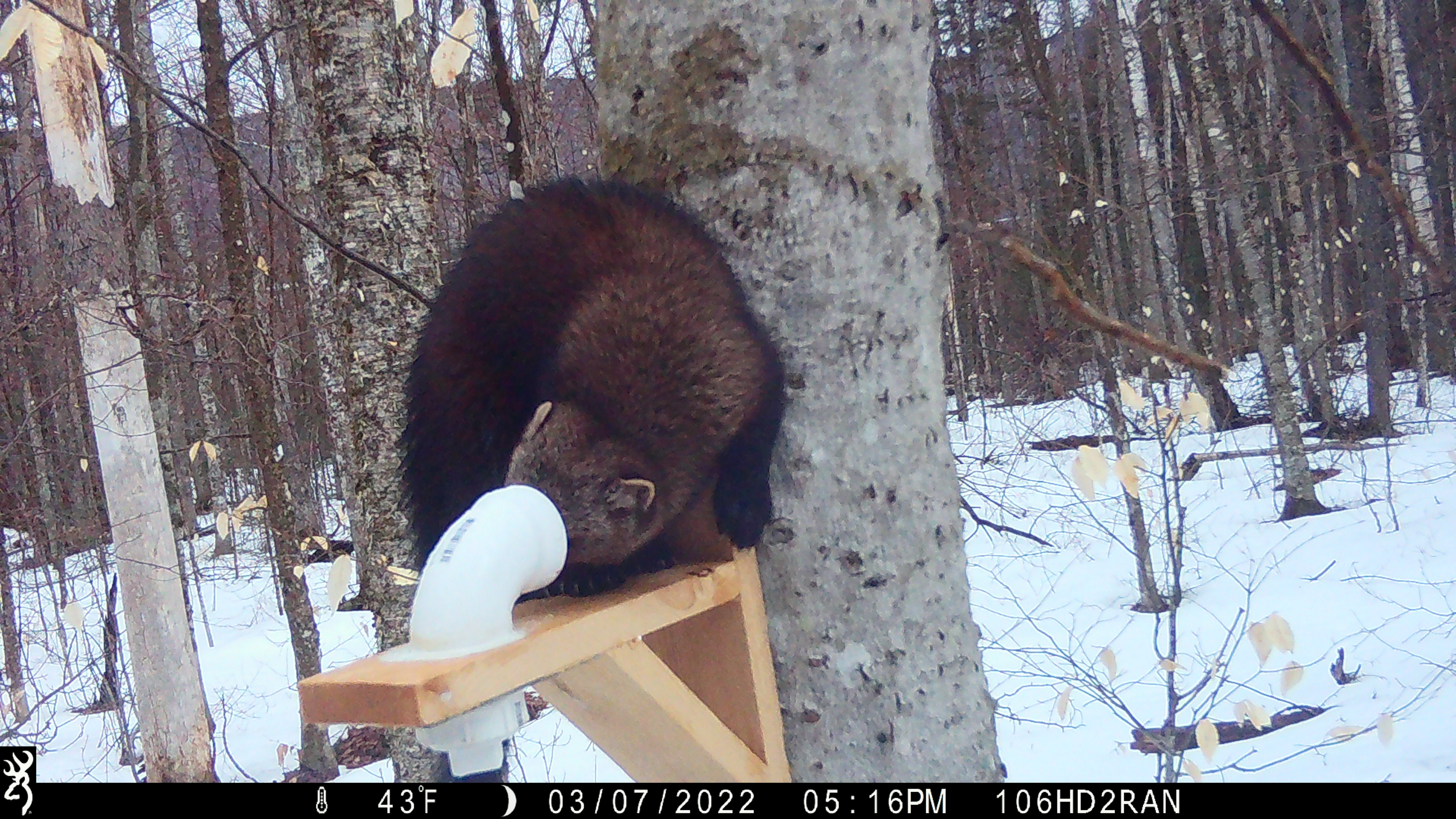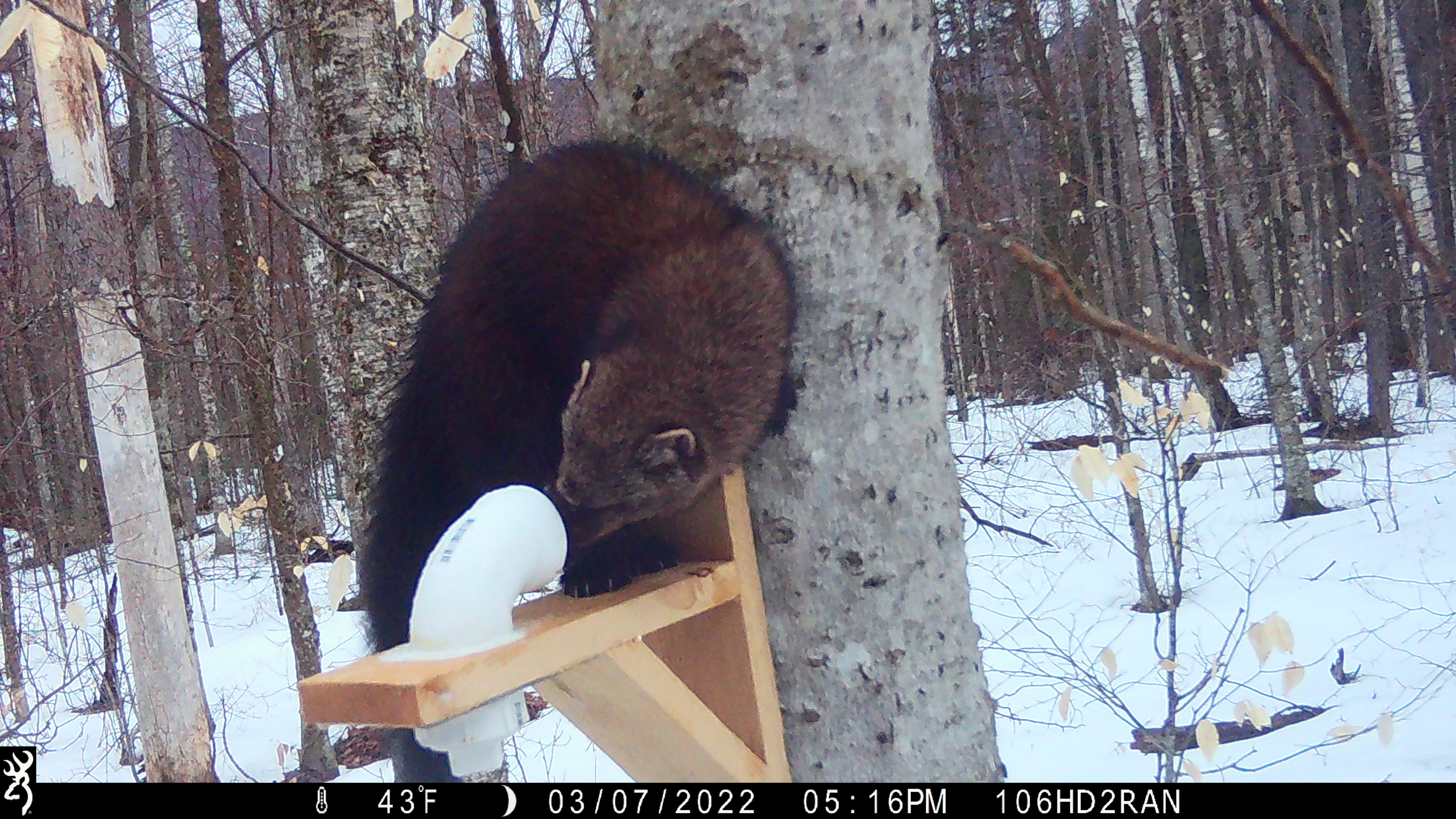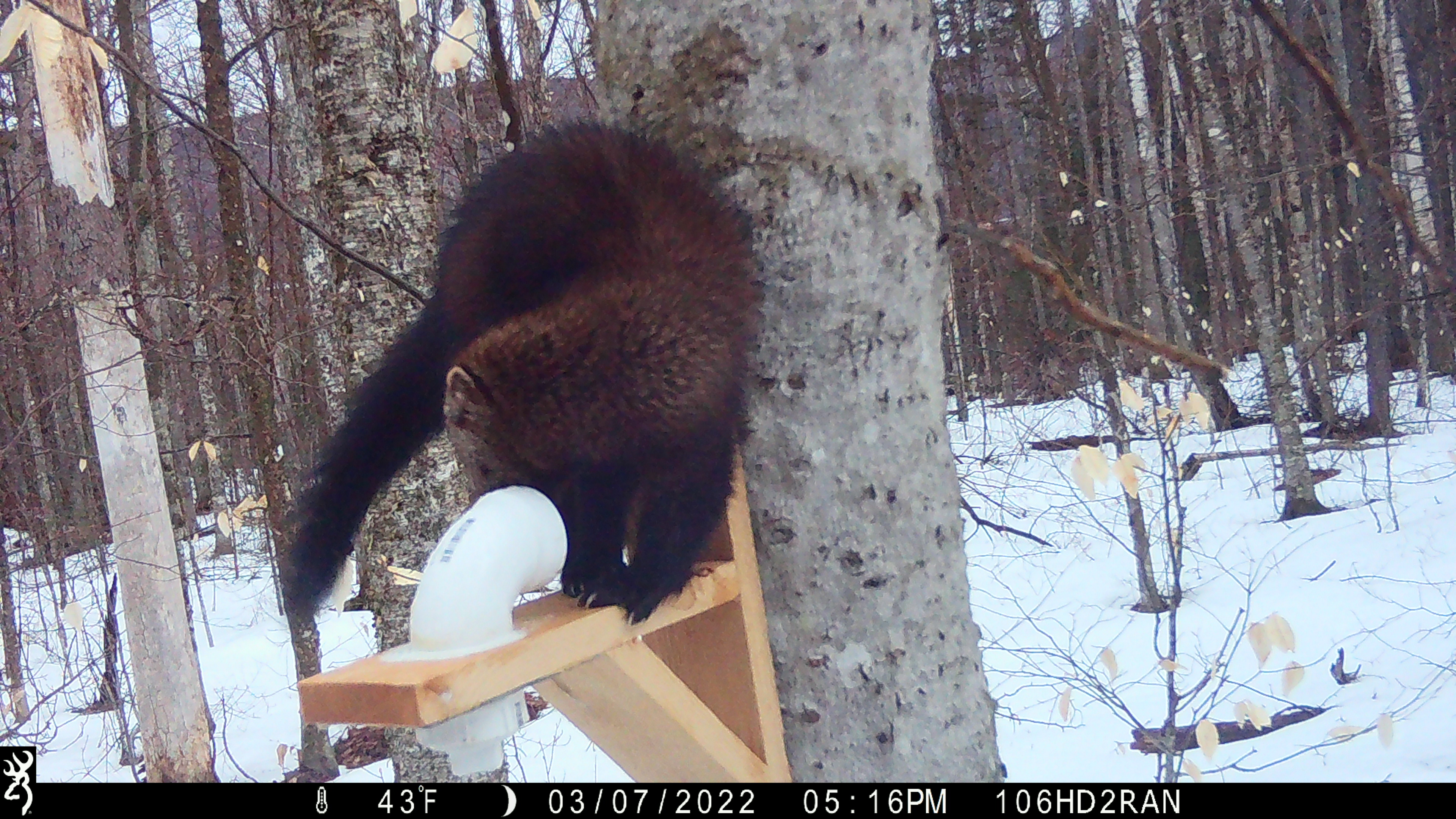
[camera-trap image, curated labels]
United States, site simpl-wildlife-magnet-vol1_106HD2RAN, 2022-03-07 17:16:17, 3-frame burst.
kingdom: Animalia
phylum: Chordata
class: Mammalia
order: Carnivora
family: Mustelidae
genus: Pekania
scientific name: Pekania pennanti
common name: fisher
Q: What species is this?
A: Fisher (Pekania pennanti).